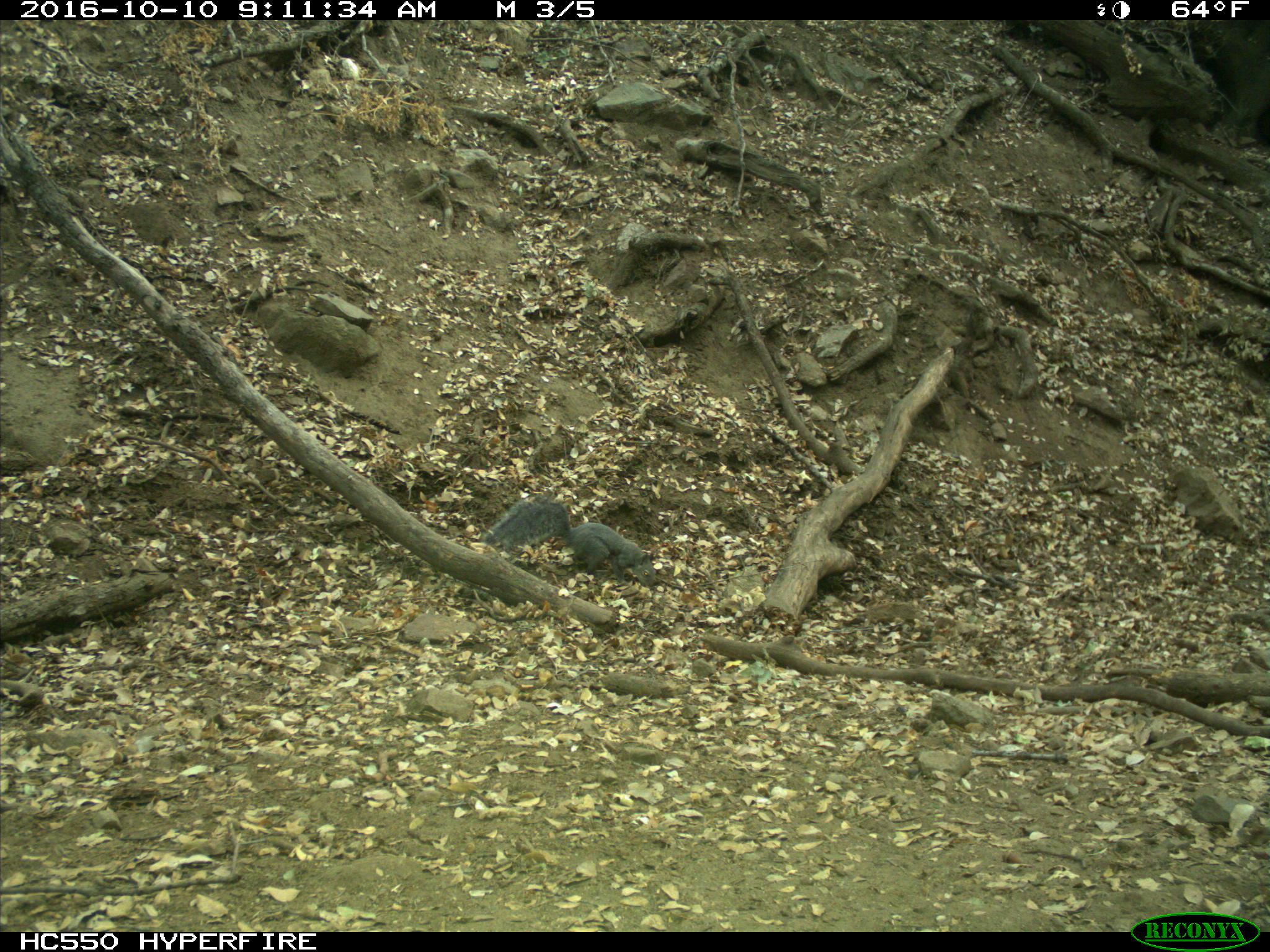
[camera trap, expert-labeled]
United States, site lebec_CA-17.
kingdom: Animalia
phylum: Chordata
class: Mammalia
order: Rodentia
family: Sciuridae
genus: Sciurus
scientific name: Sciurus carolinensis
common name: eastern gray squirrel